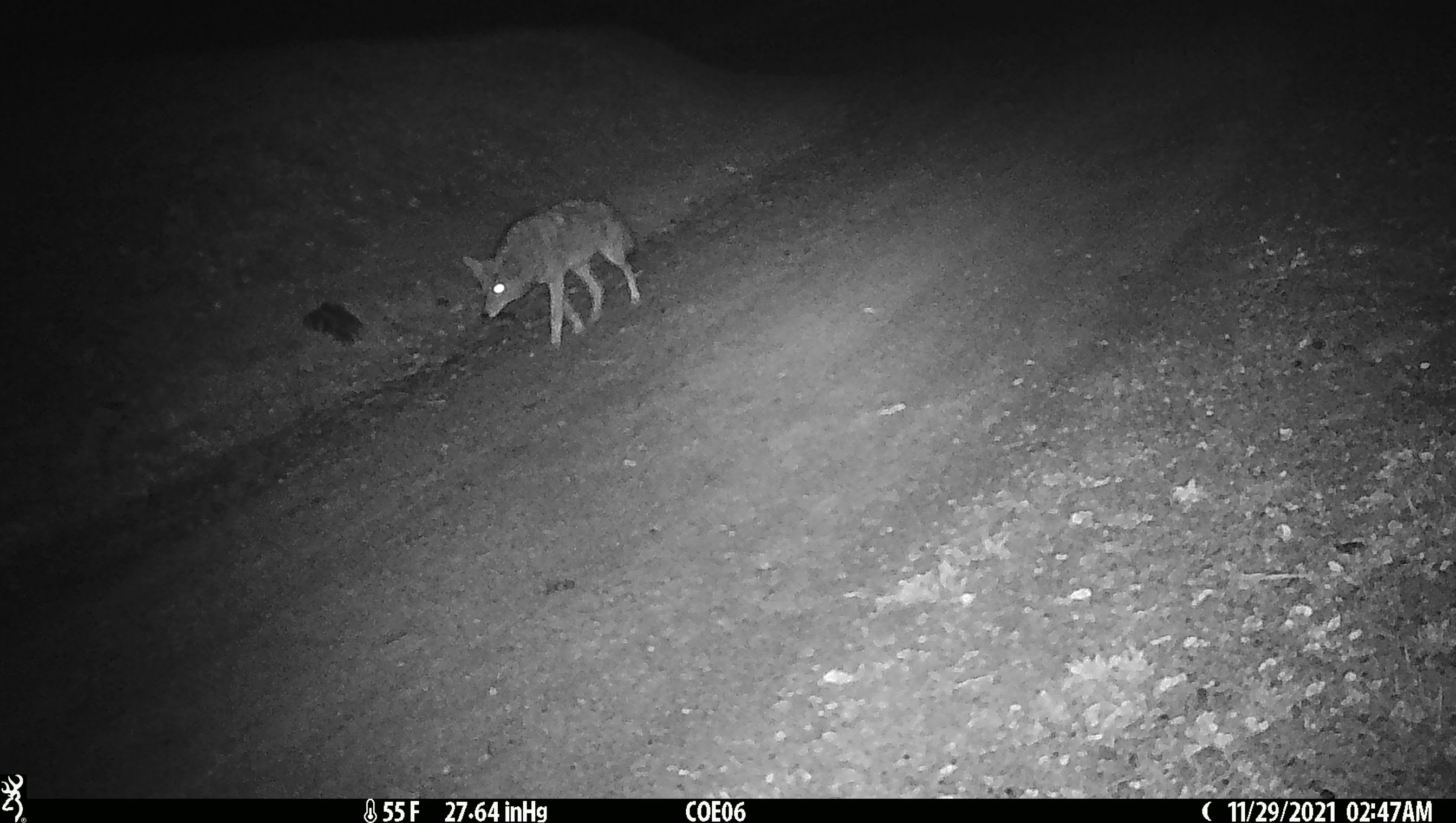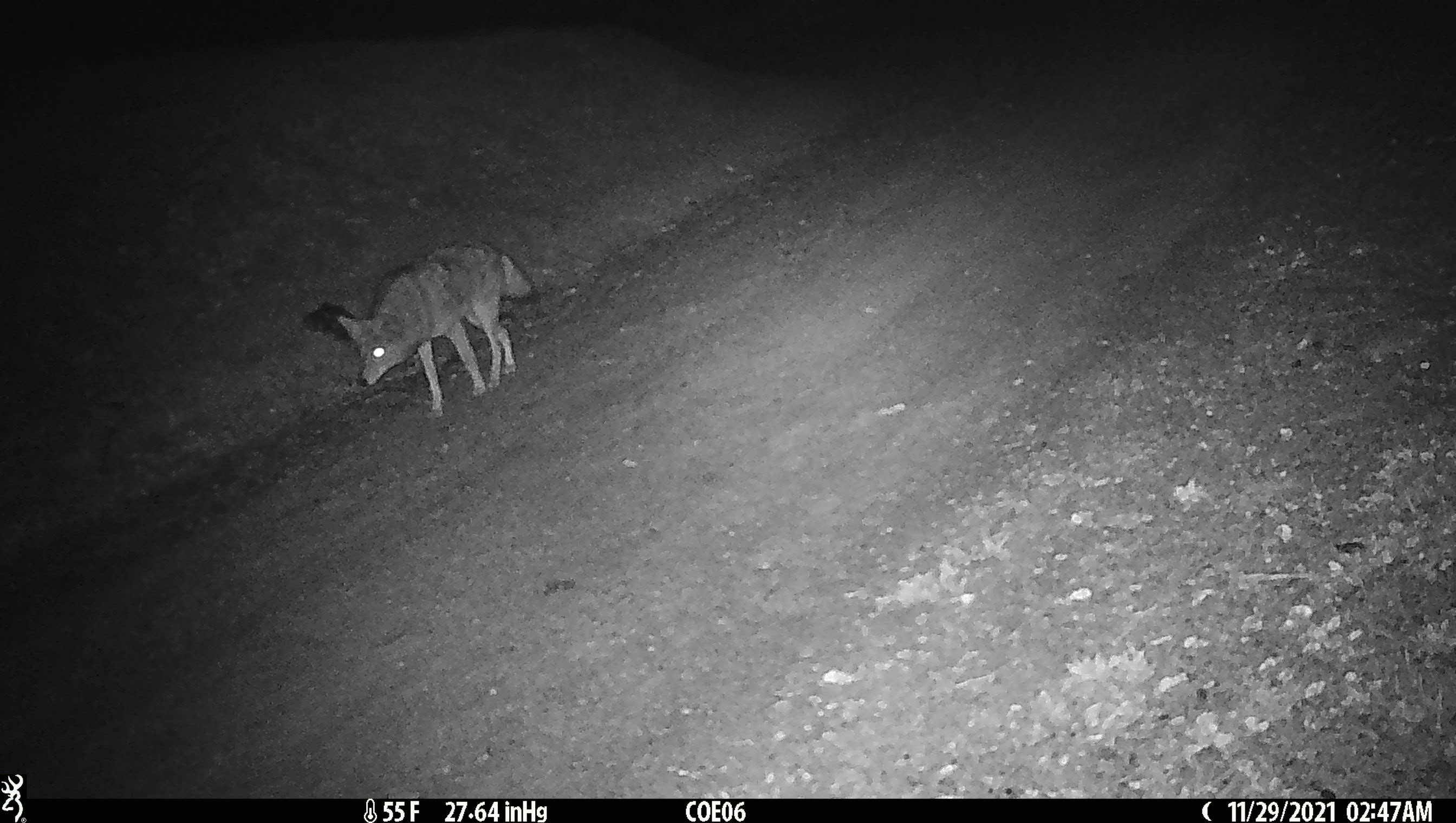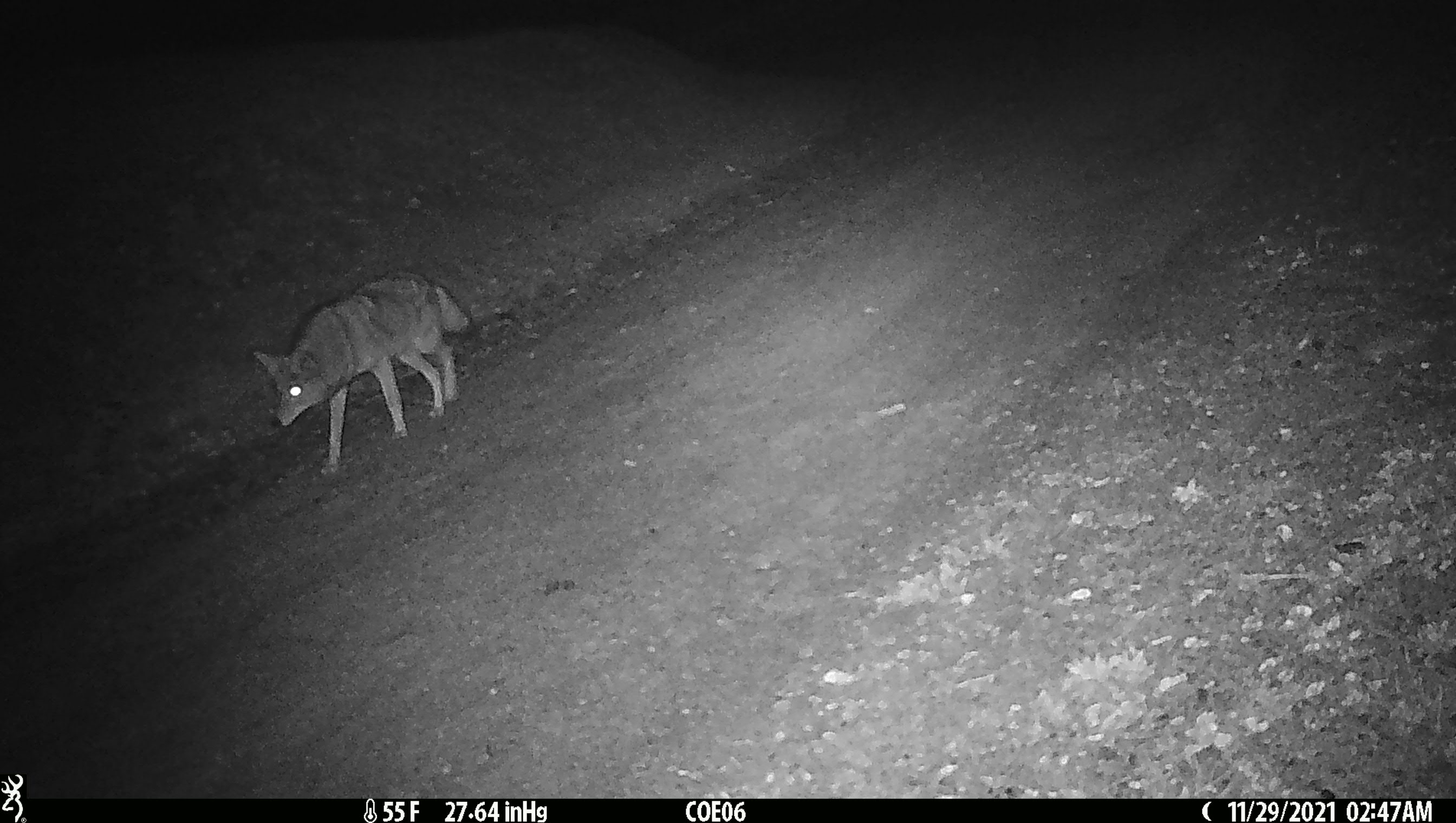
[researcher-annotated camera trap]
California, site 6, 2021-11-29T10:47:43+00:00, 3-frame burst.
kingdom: Animalia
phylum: Chordata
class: Mammalia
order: Carnivora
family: Canidae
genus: Canis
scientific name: Canis latrans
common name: coyote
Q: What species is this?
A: Coyote (Canis latrans).